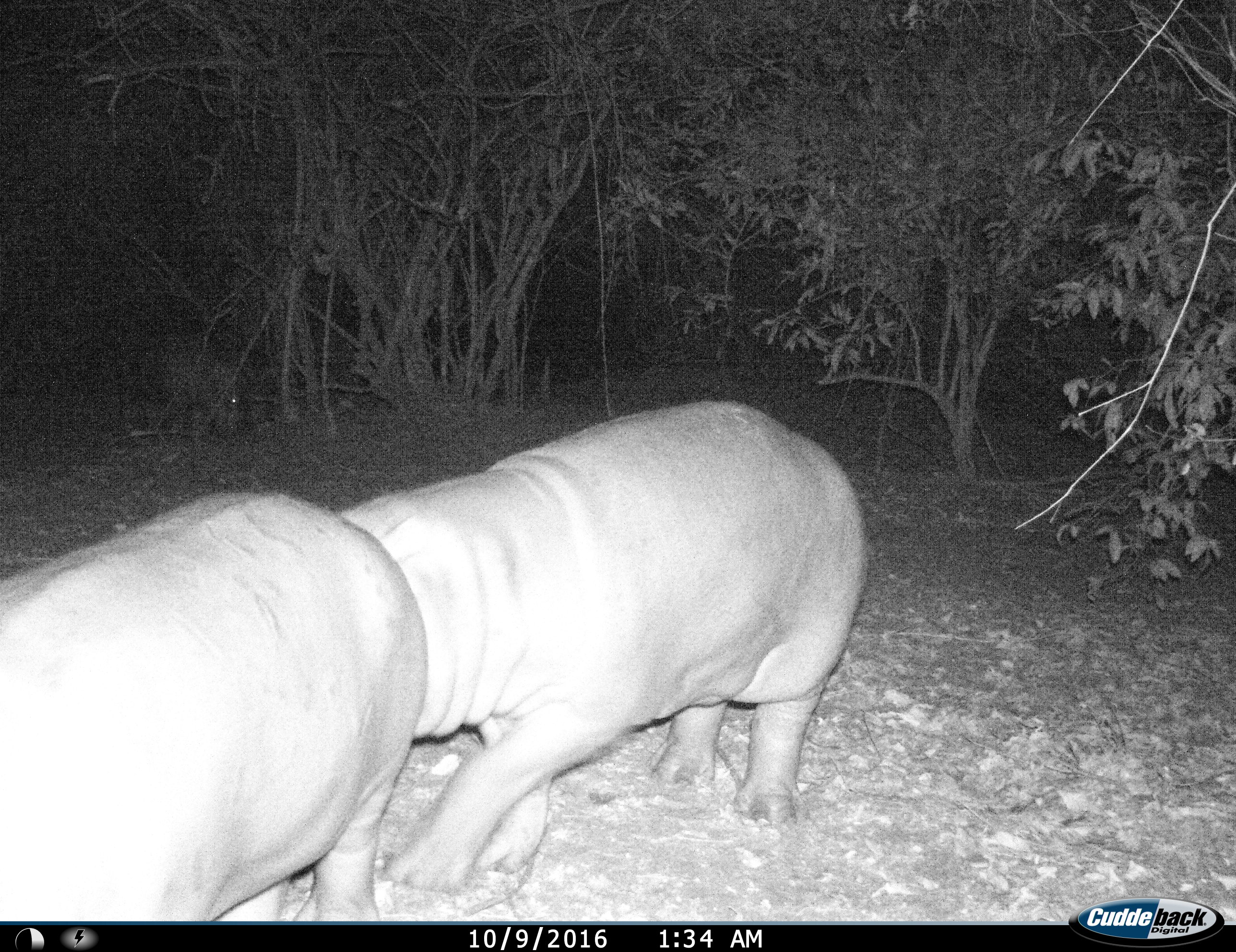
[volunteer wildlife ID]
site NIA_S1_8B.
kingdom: Animalia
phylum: Chordata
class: Mammalia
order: Artiodactyla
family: Hippopotamidae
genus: Hippopotamus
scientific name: Hippopotamus amphibius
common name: hippopotamus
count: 2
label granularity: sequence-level